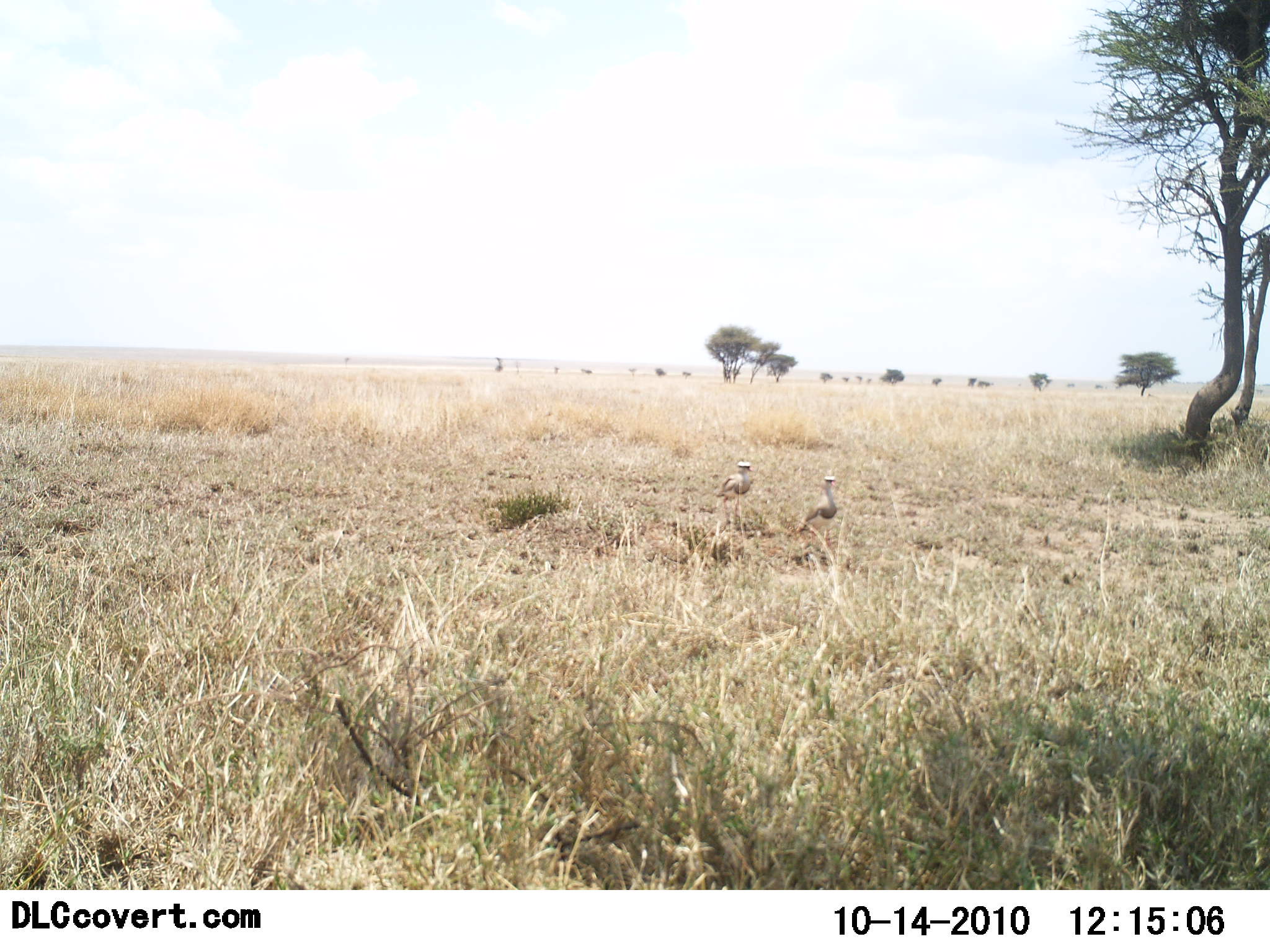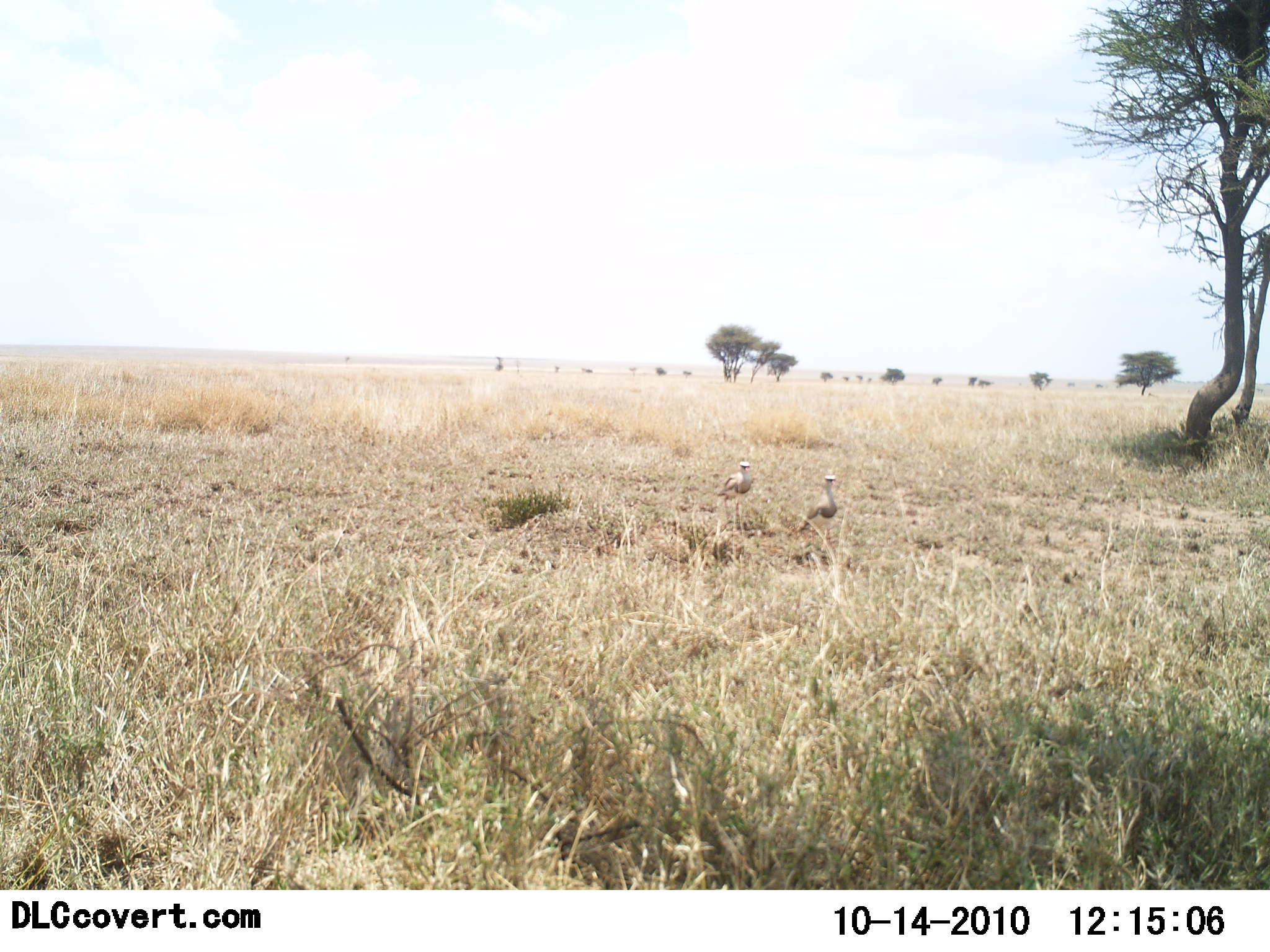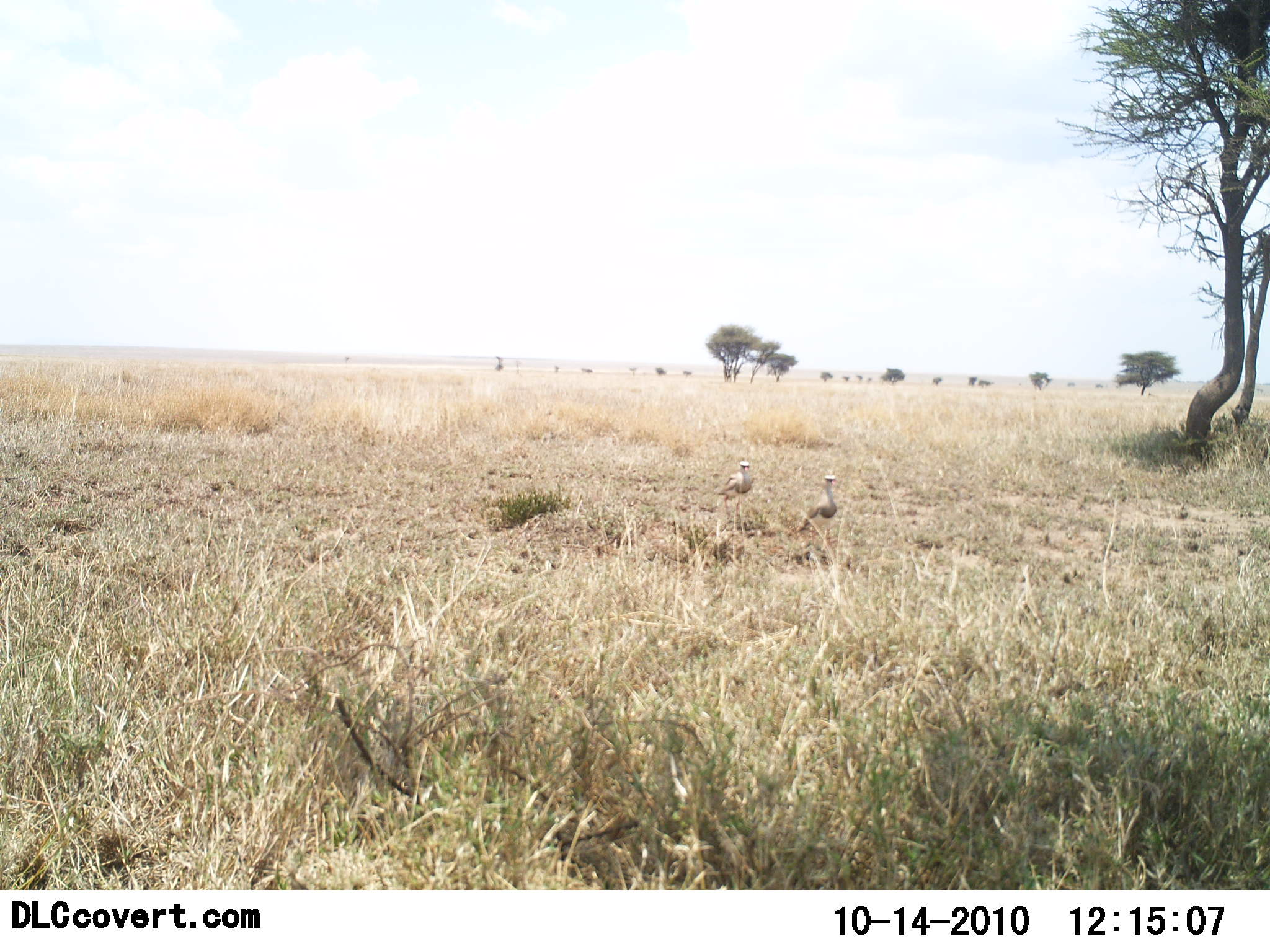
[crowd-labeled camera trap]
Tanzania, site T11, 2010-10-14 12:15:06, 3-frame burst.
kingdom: Animalia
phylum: Chordata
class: Aves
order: Otidiformes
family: Otididae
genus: Ardeotis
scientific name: Ardeotis kori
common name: kori bustard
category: koribustard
Koribustard (kori bustard) (Ardeotis kori), count 2. Behavior (volunteer vote fractions): standing 85%, resting 0%, moving 15%, interacting 0%. Young present (vote fraction): 0%. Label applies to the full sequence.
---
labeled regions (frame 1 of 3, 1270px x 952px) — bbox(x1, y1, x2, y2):
animal: bbox(796, 472, 835, 567); bbox(718, 457, 756, 525)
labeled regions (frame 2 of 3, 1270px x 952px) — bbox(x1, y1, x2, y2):
animal: bbox(796, 471, 843, 559); bbox(714, 462, 754, 533)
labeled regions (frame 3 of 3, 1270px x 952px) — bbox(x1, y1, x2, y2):
animal: bbox(795, 473, 839, 549); bbox(717, 460, 754, 526)